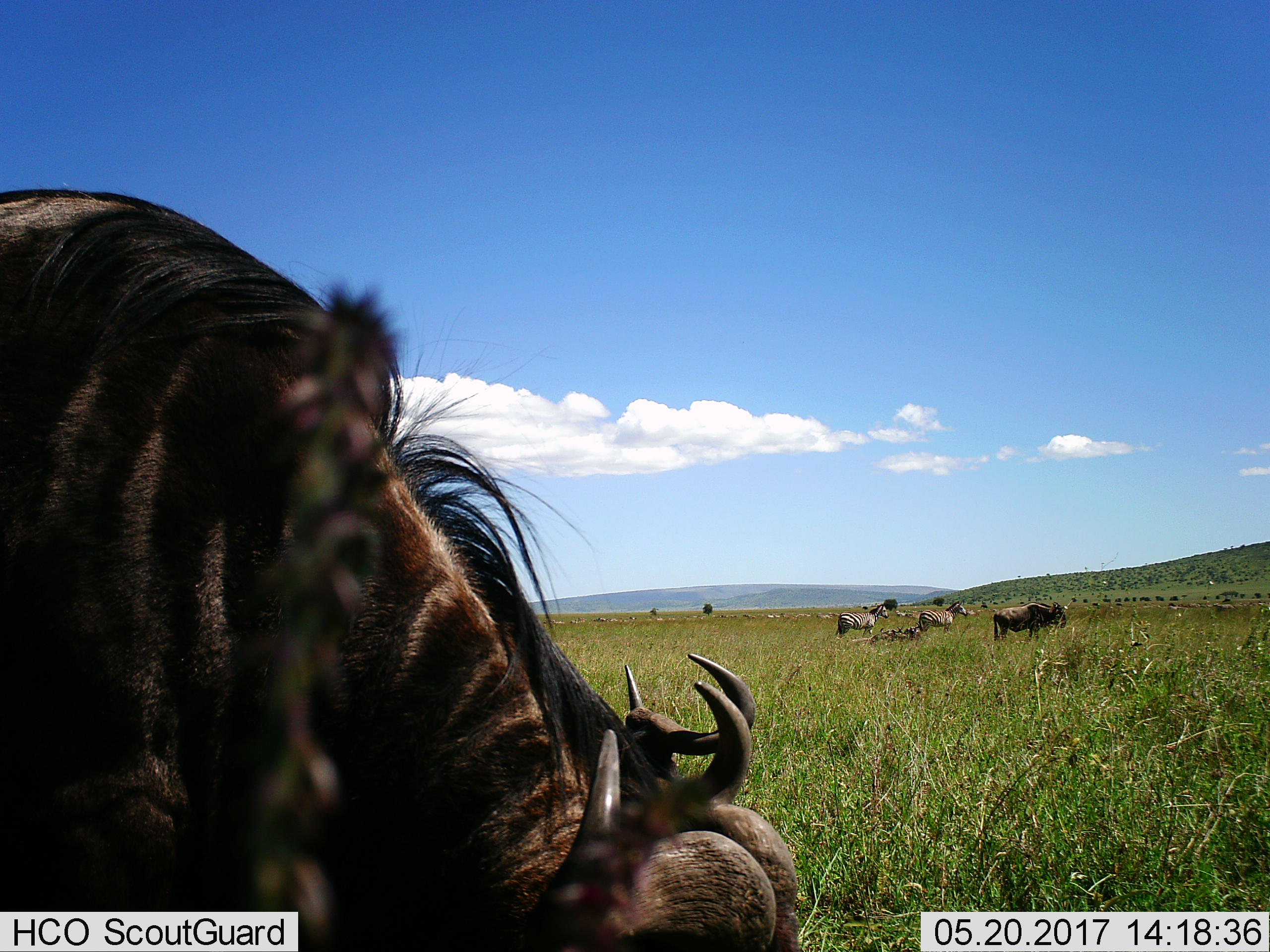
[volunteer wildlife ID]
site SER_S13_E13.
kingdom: Animalia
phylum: Chordata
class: Mammalia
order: Artiodactyla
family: Bovidae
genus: Connochaetes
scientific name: Connochaetes taurinus taurinus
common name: blue wildebeest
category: wildebeestblue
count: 3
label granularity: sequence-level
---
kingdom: Animalia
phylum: Chordata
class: Mammalia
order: Perissodactyla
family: Equidae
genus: Equus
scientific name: Equus quagga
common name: plains zebra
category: zebraplains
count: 2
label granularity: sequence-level